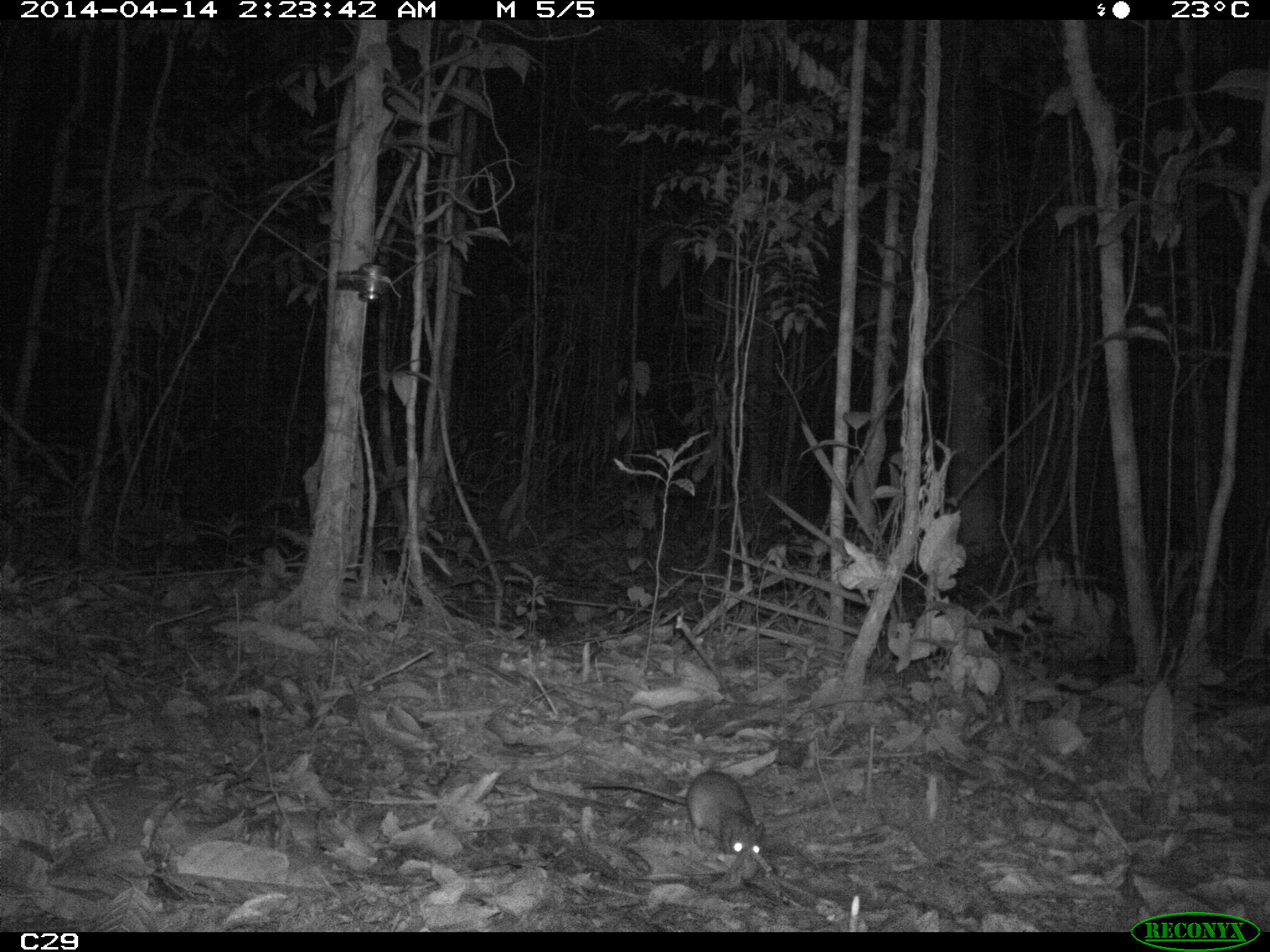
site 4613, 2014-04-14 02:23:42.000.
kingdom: Animalia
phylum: Chordata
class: Mammalia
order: Rodentia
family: Muridae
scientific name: Muridae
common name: mice, rats, and gerbils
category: unknown mouse or rat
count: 1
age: adult